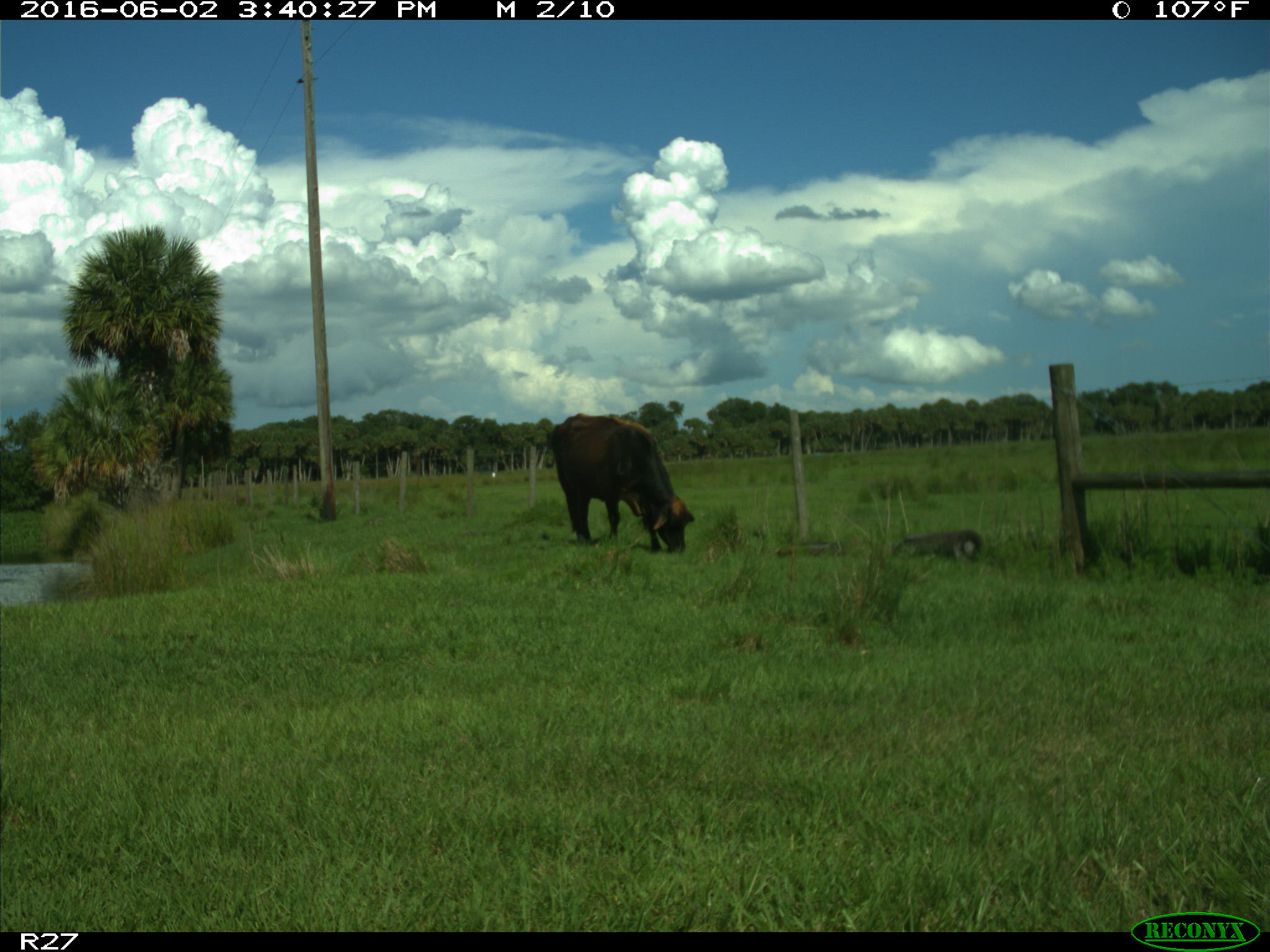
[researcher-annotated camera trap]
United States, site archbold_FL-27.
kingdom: Animalia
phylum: Chordata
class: Mammalia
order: Artiodactyla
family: Bovidae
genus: Bos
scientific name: Bos taurus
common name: domestic cow